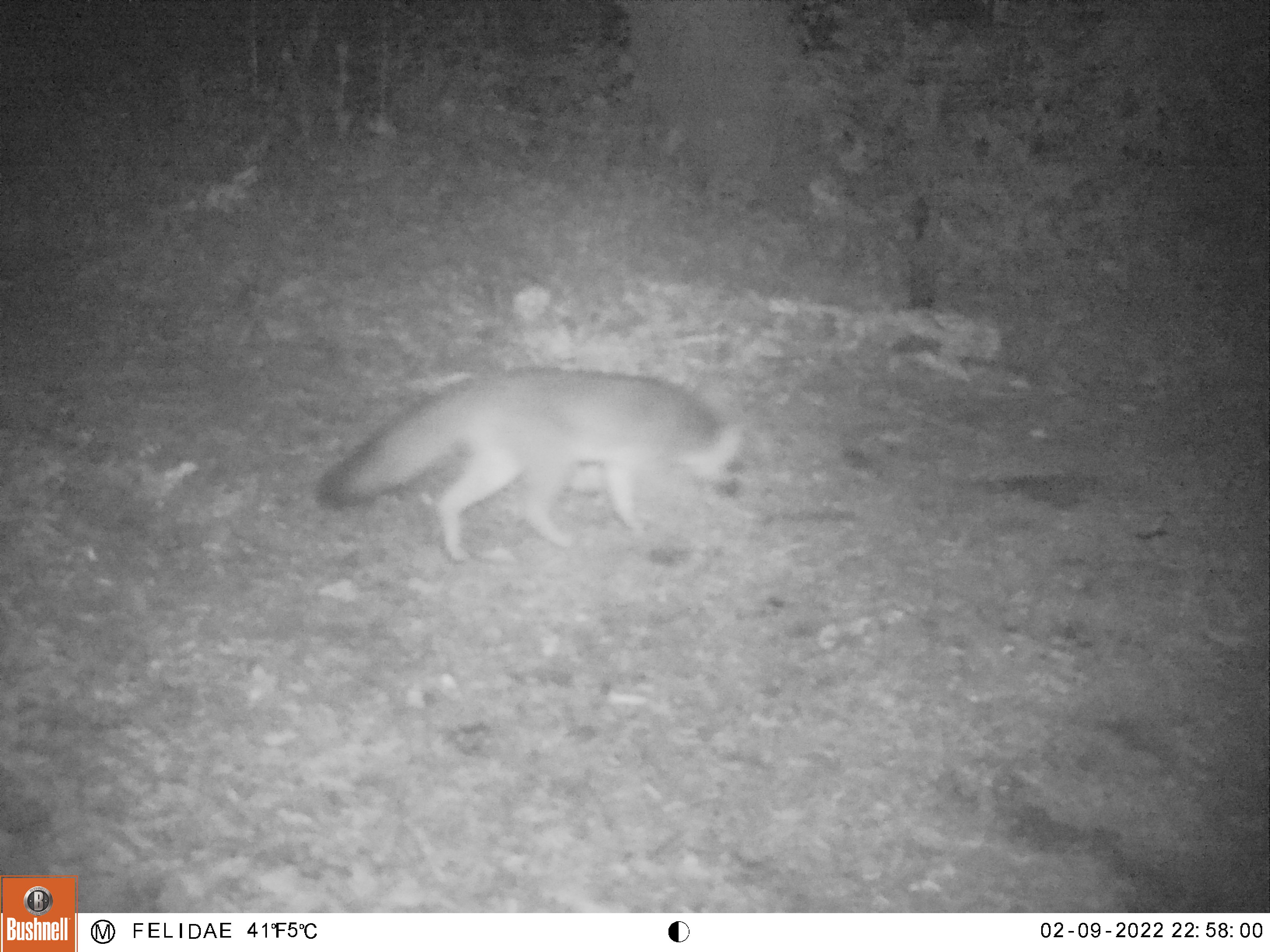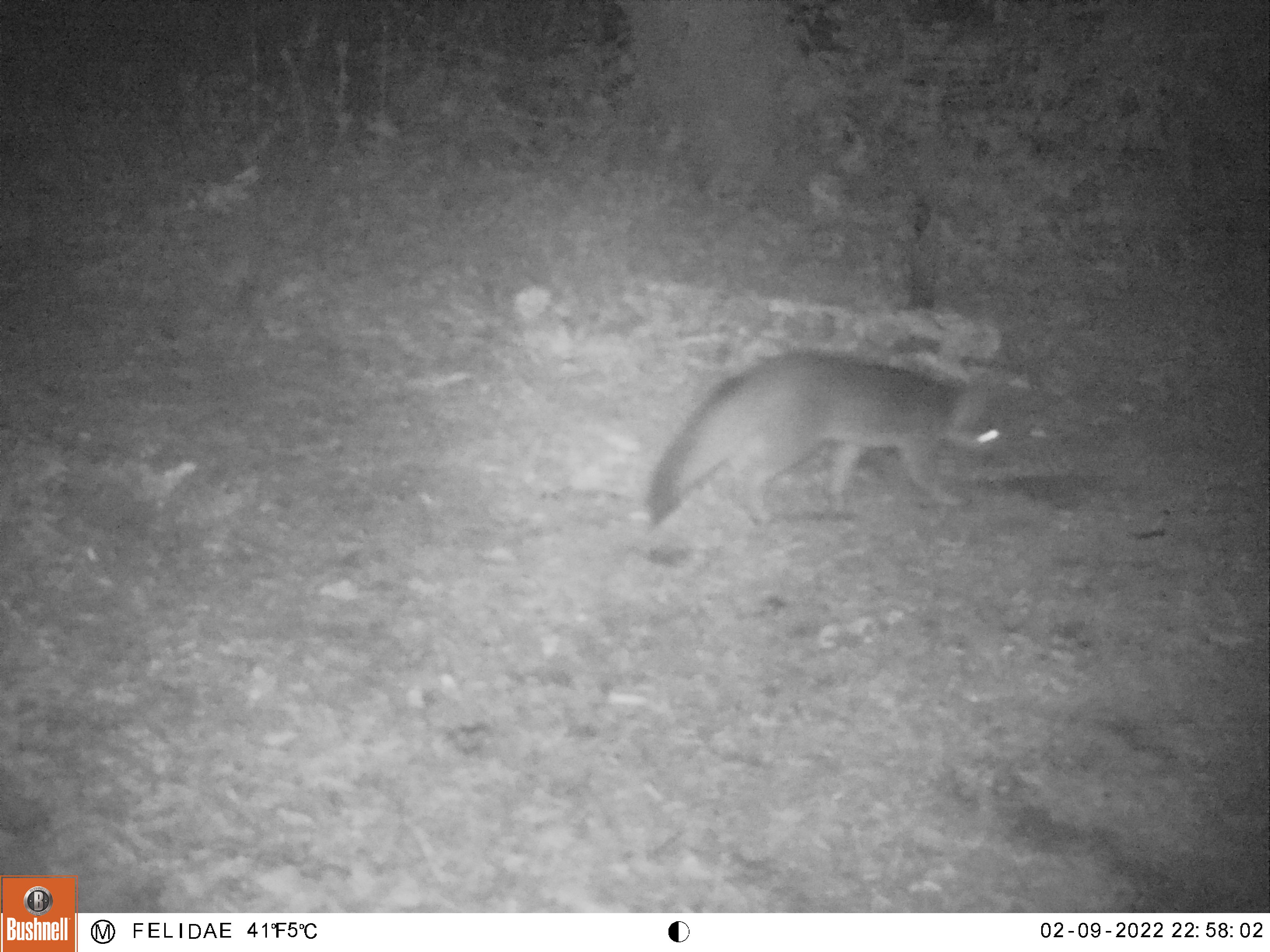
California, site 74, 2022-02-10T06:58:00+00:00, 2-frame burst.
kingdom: Animalia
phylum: Chordata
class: Mammalia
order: Carnivora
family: Canidae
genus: Urocyon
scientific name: Urocyon cinereoargenteus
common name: gray fox